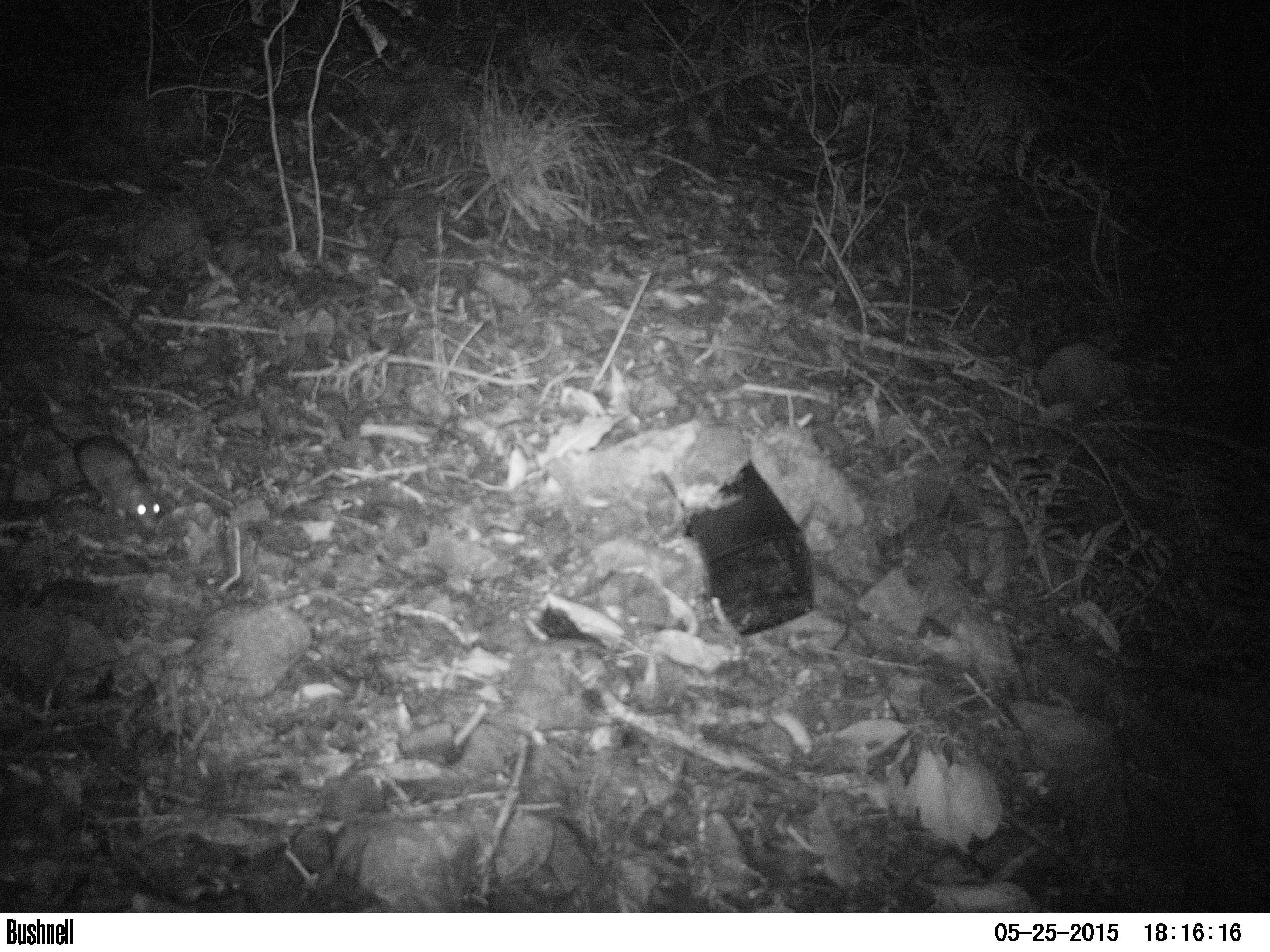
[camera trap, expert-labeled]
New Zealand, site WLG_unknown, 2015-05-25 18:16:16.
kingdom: Animalia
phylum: Chordata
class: Mammalia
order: Rodentia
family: Muridae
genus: Rattus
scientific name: Rattus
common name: rat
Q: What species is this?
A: Rat (Rattus).